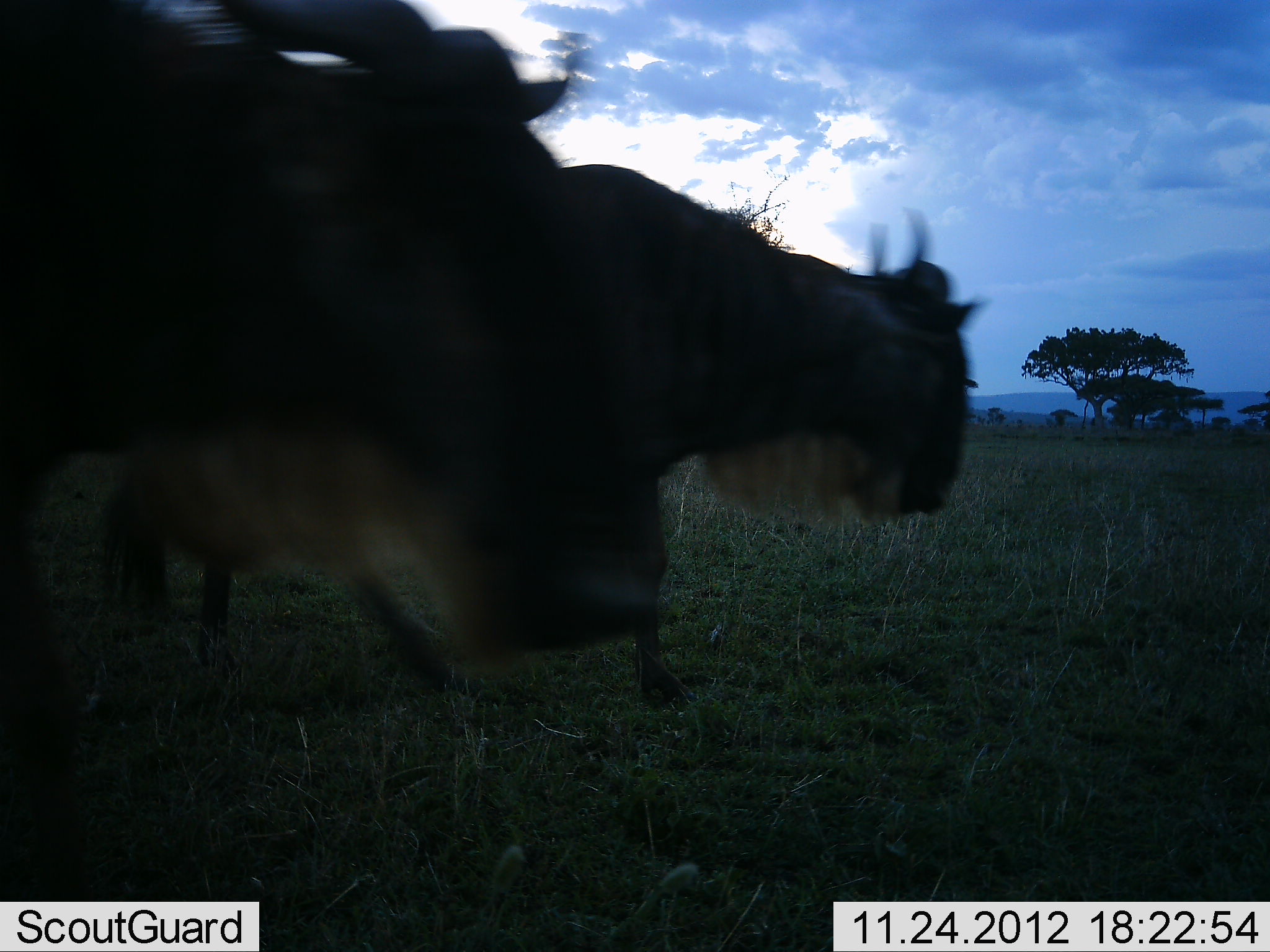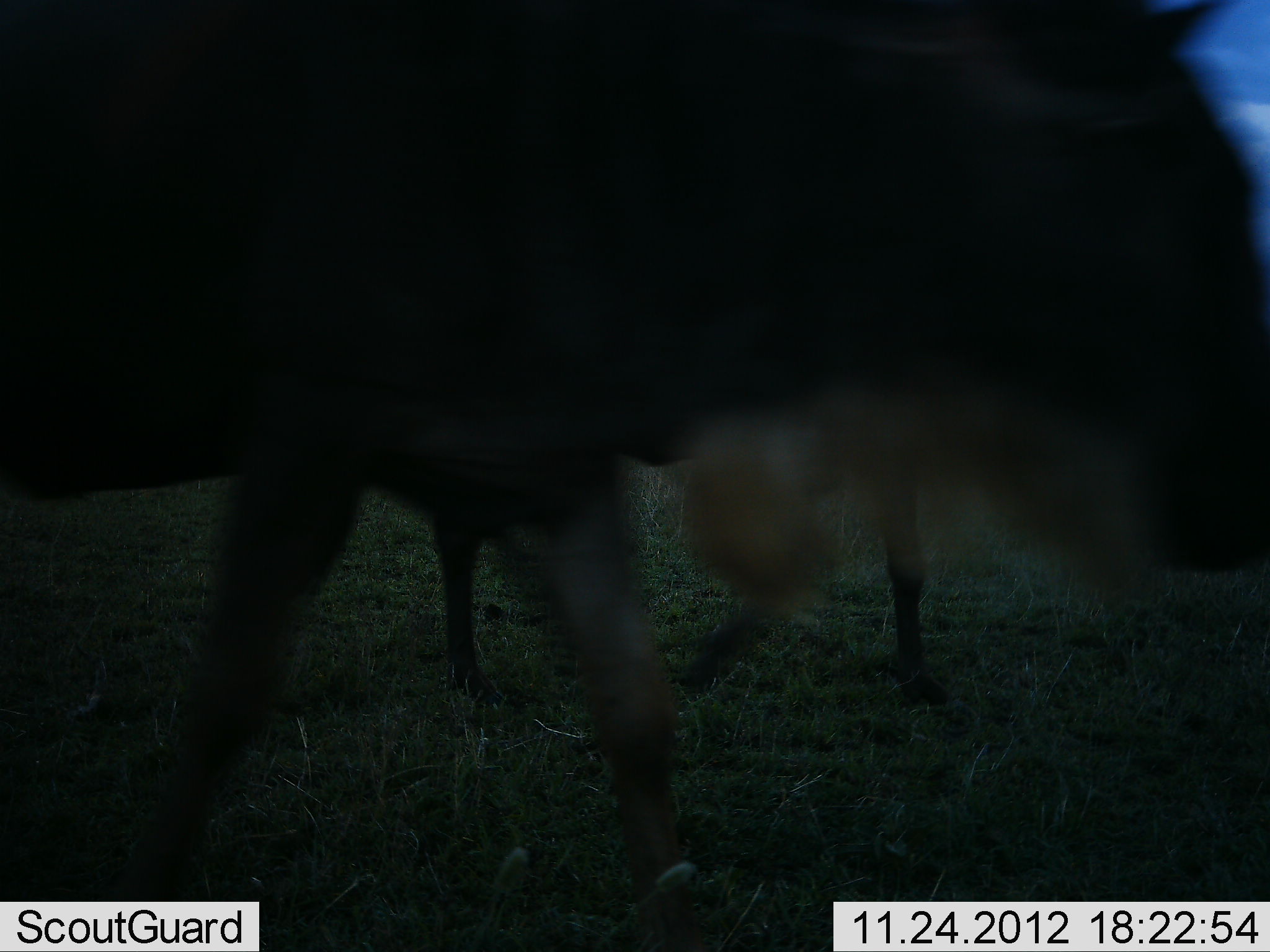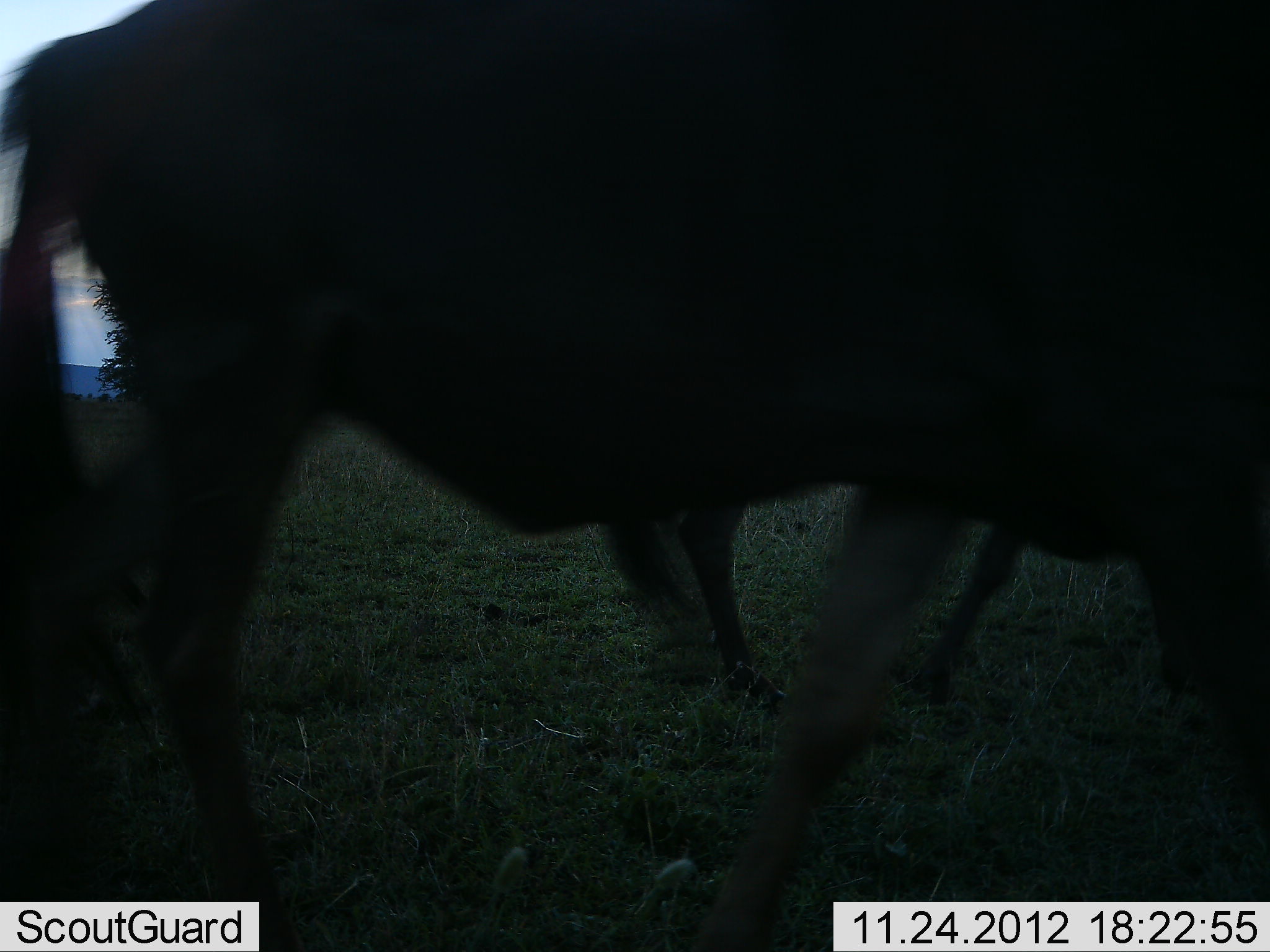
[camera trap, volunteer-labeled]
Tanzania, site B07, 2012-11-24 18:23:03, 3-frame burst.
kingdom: Animalia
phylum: Chordata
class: Mammalia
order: Artiodactyla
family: Bovidae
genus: Connochaetes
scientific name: Connochaetes taurinus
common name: blue wildebeest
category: wildebeest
Wildebeest (blue wildebeest) (Connochaetes taurinus), count 2. Behavior (volunteer vote fractions): standing 0%, resting 0%, moving 100%, interacting 0%. Young present (vote fraction): 0%. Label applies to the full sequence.